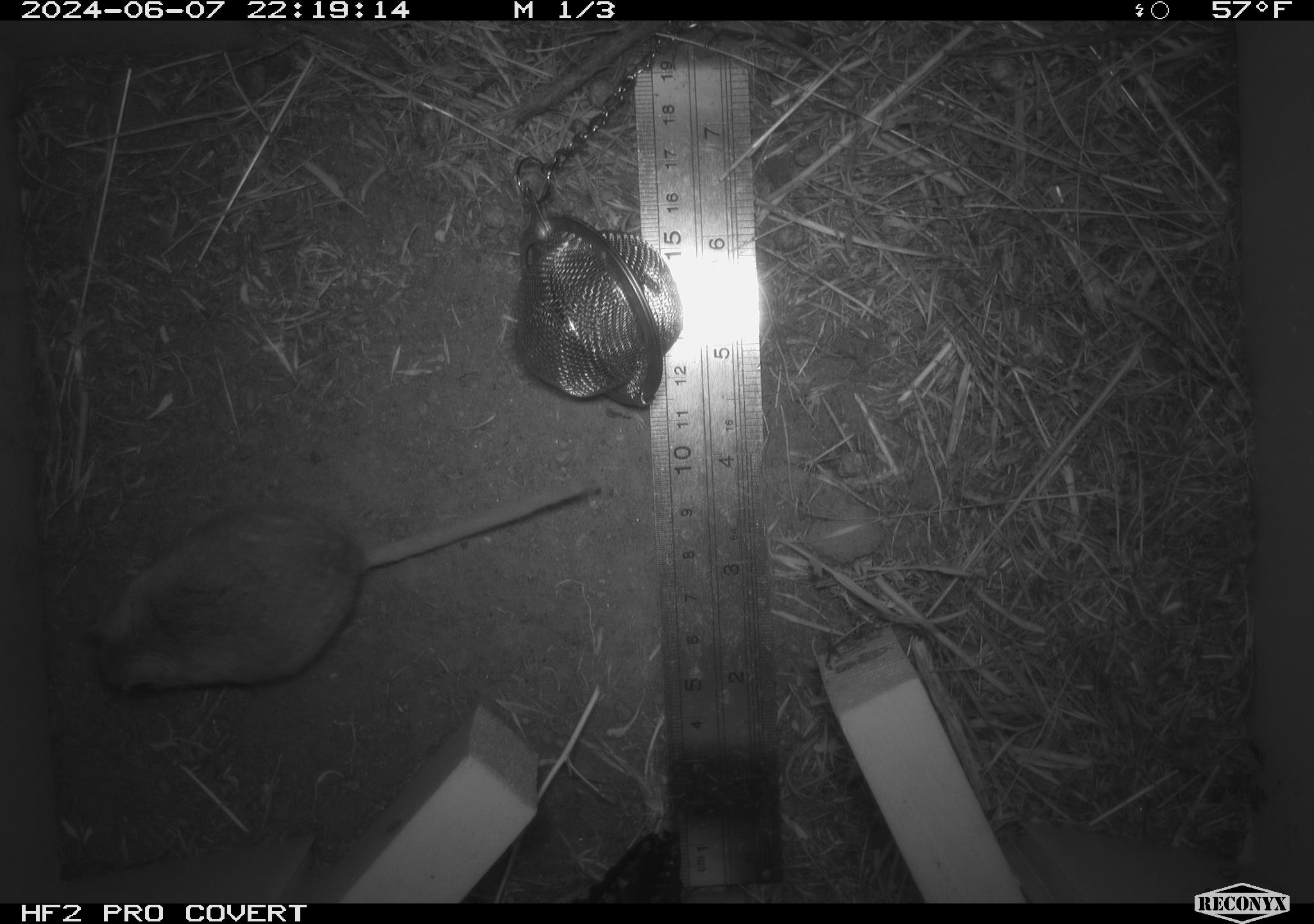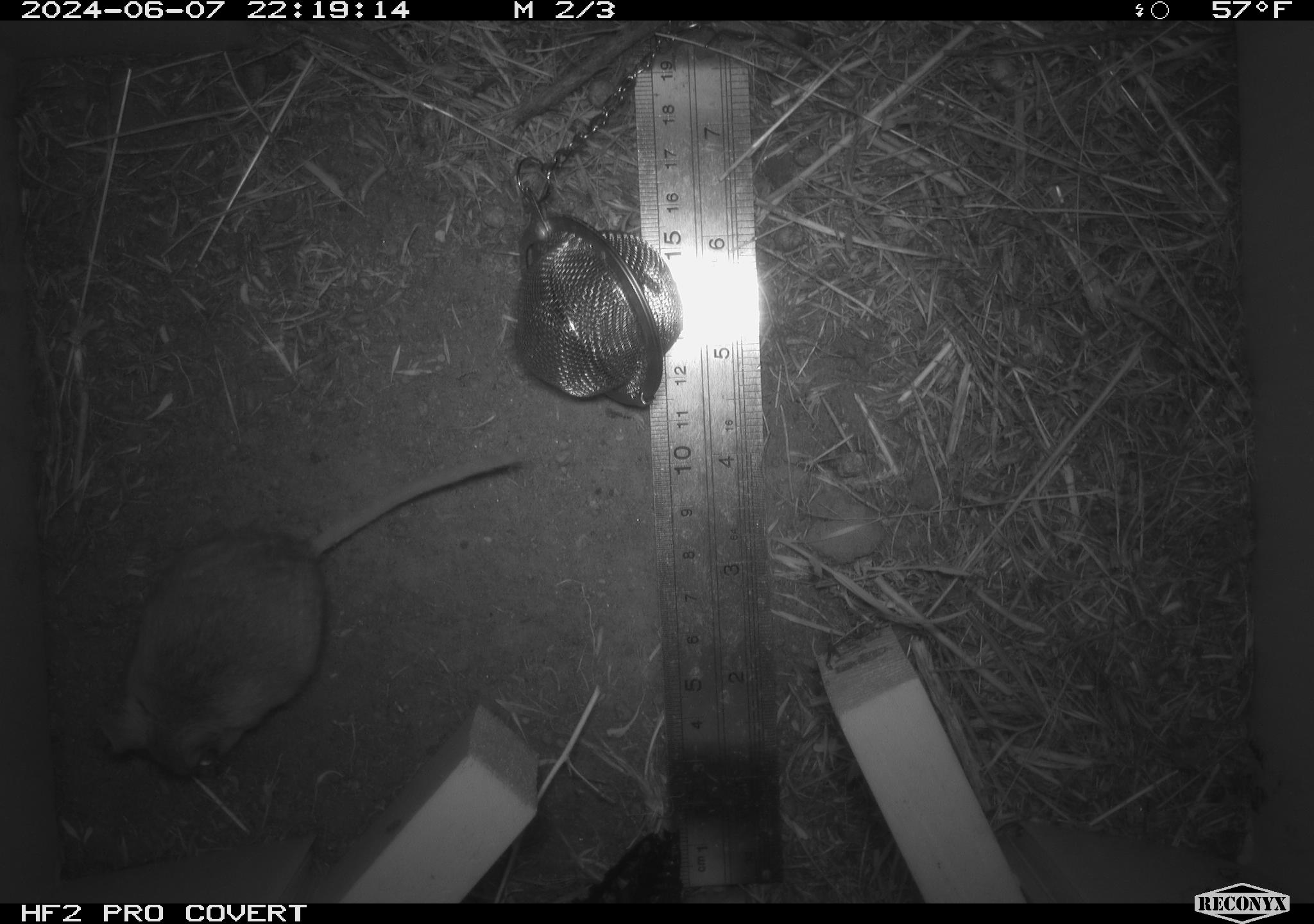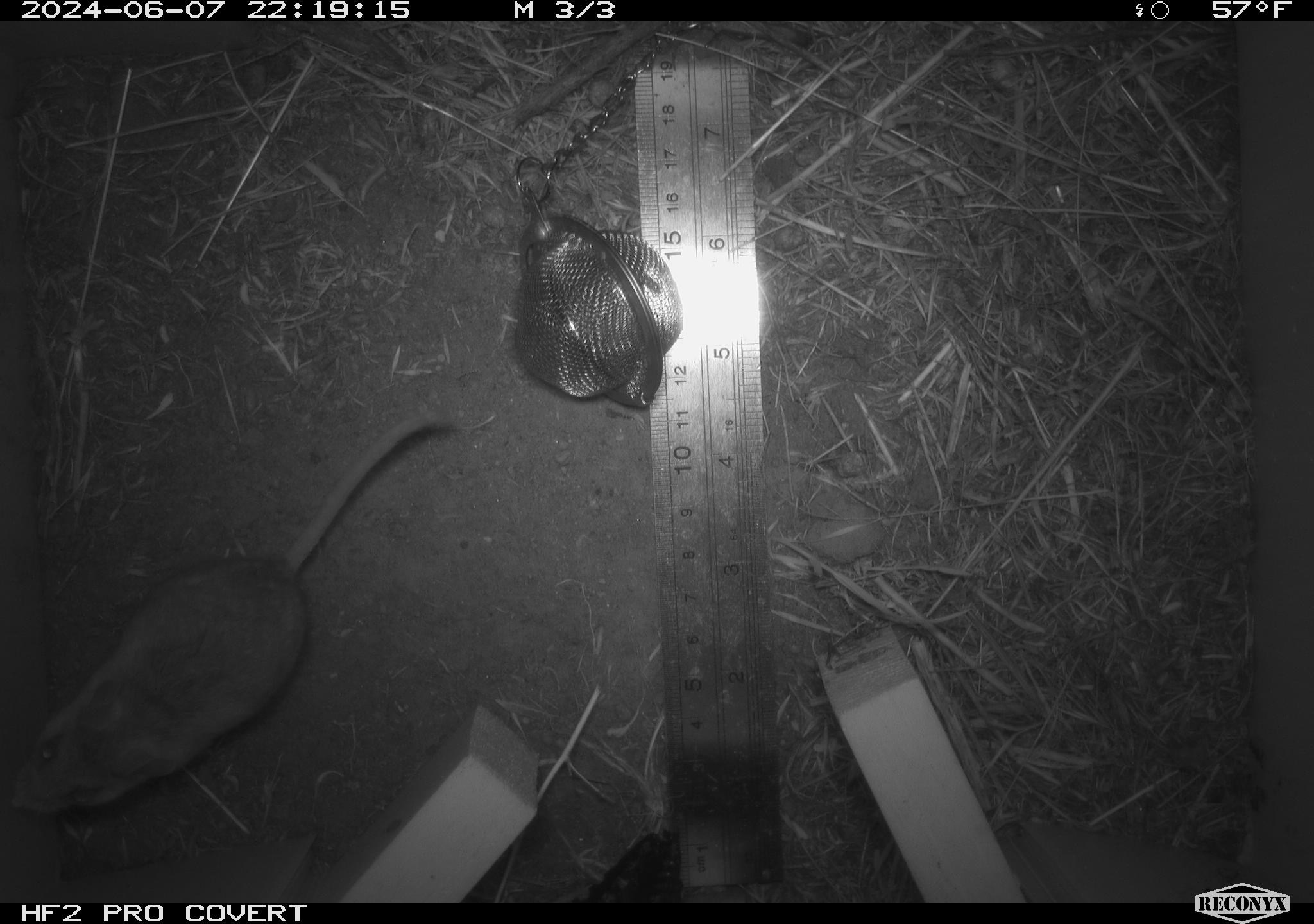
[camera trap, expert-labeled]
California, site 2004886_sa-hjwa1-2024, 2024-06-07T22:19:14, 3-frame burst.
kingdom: Animalia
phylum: Chordata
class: Mammalia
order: Rodentia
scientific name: Rodentia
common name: rodent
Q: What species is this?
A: Rodent (Rodentia).